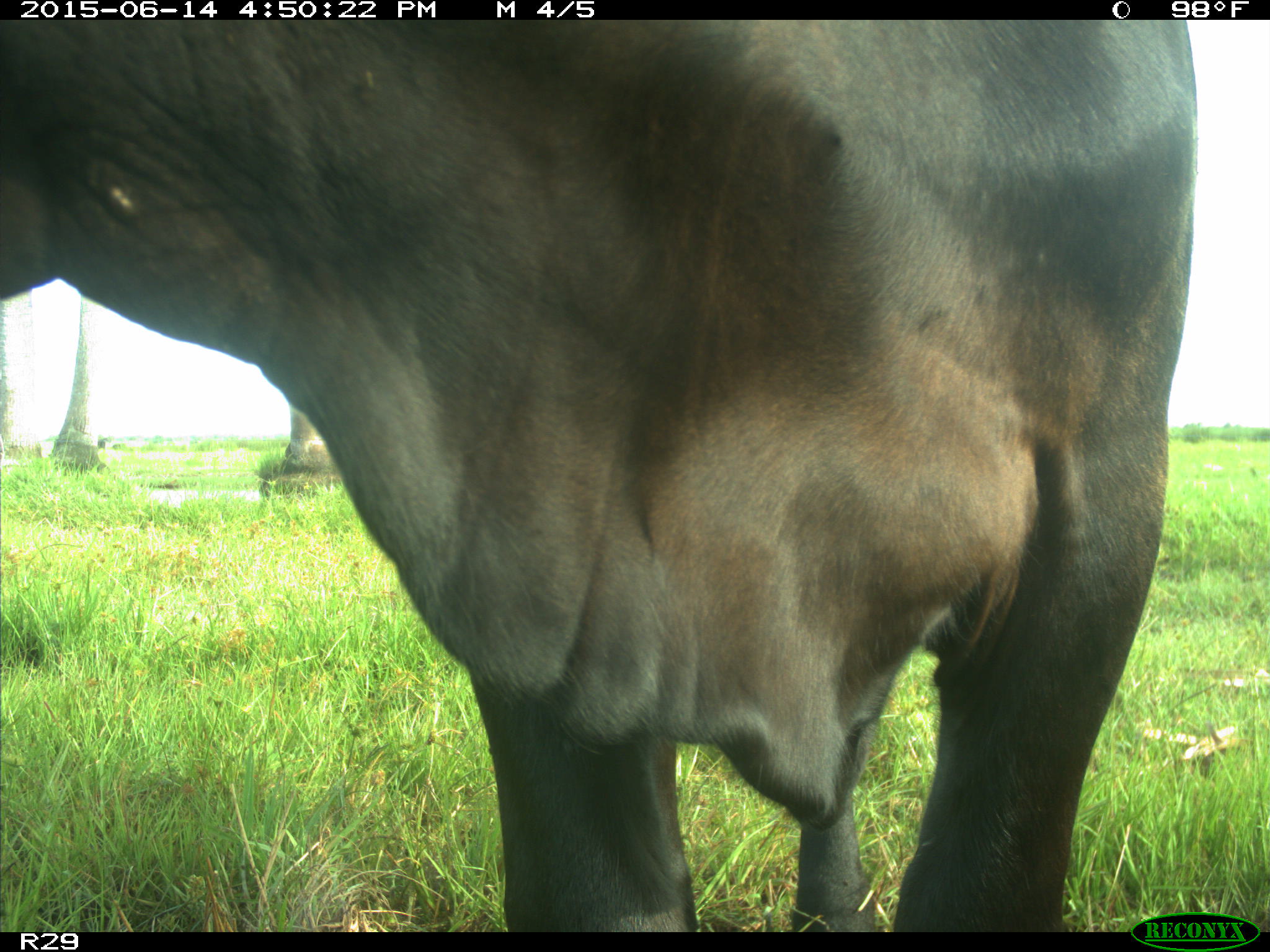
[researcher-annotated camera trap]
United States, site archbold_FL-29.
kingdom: Animalia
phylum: Chordata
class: Mammalia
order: Artiodactyla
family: Bovidae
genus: Bos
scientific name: Bos taurus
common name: domestic cow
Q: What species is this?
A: Bos taurus (domestic cow).